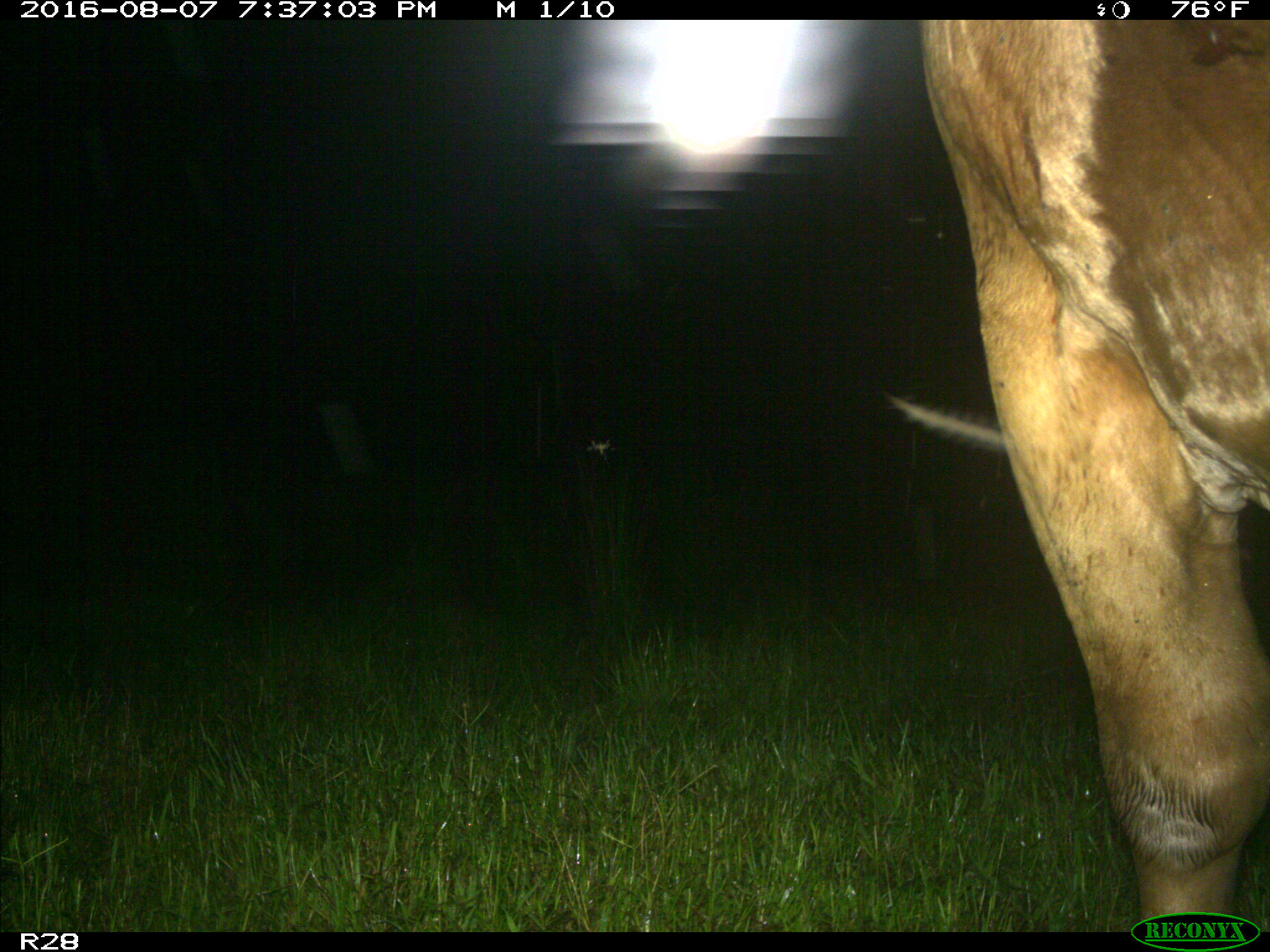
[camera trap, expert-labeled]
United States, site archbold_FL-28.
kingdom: Animalia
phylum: Chordata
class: Mammalia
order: Artiodactyla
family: Bovidae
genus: Bos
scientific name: Bos taurus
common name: domestic cow